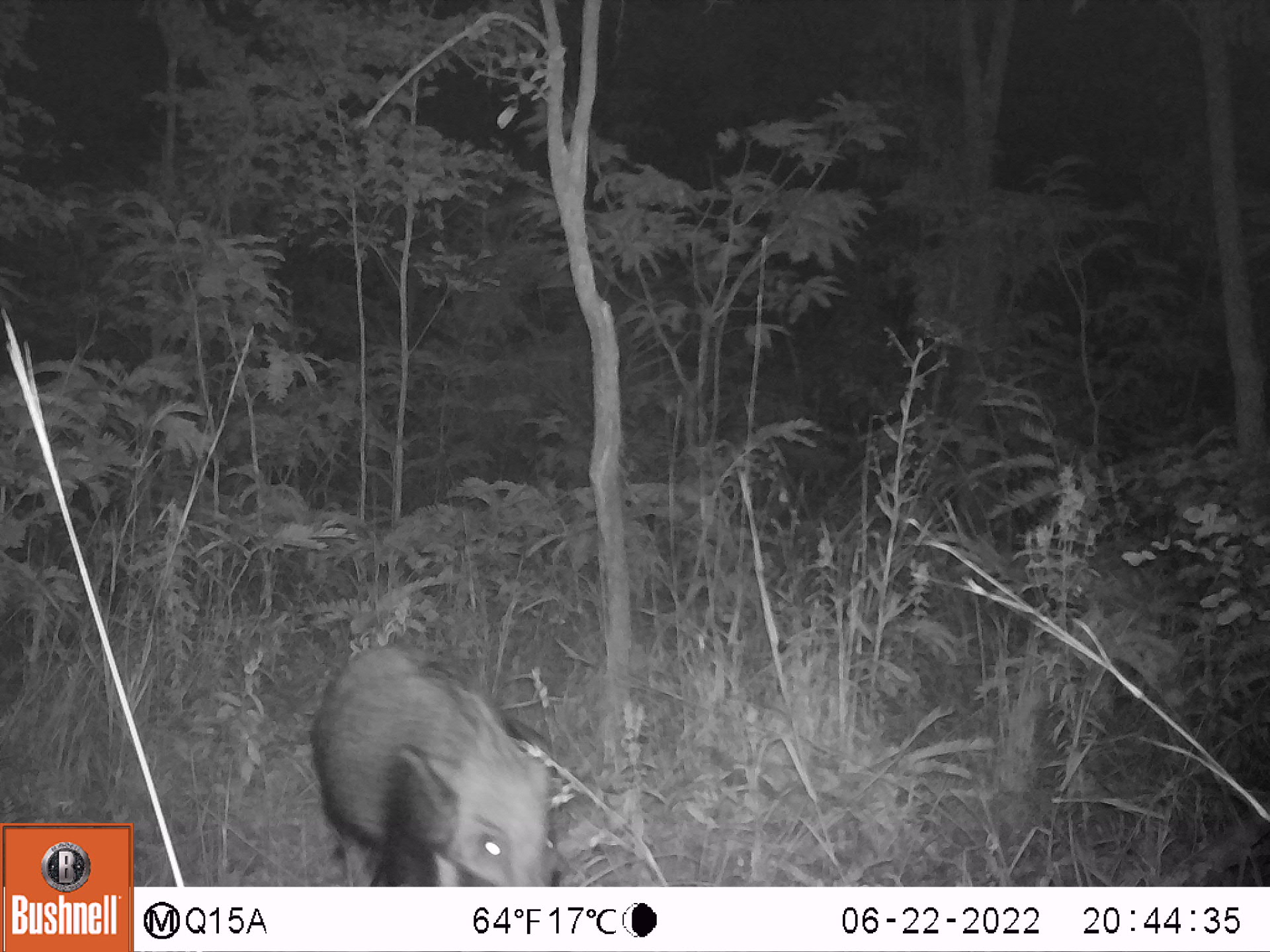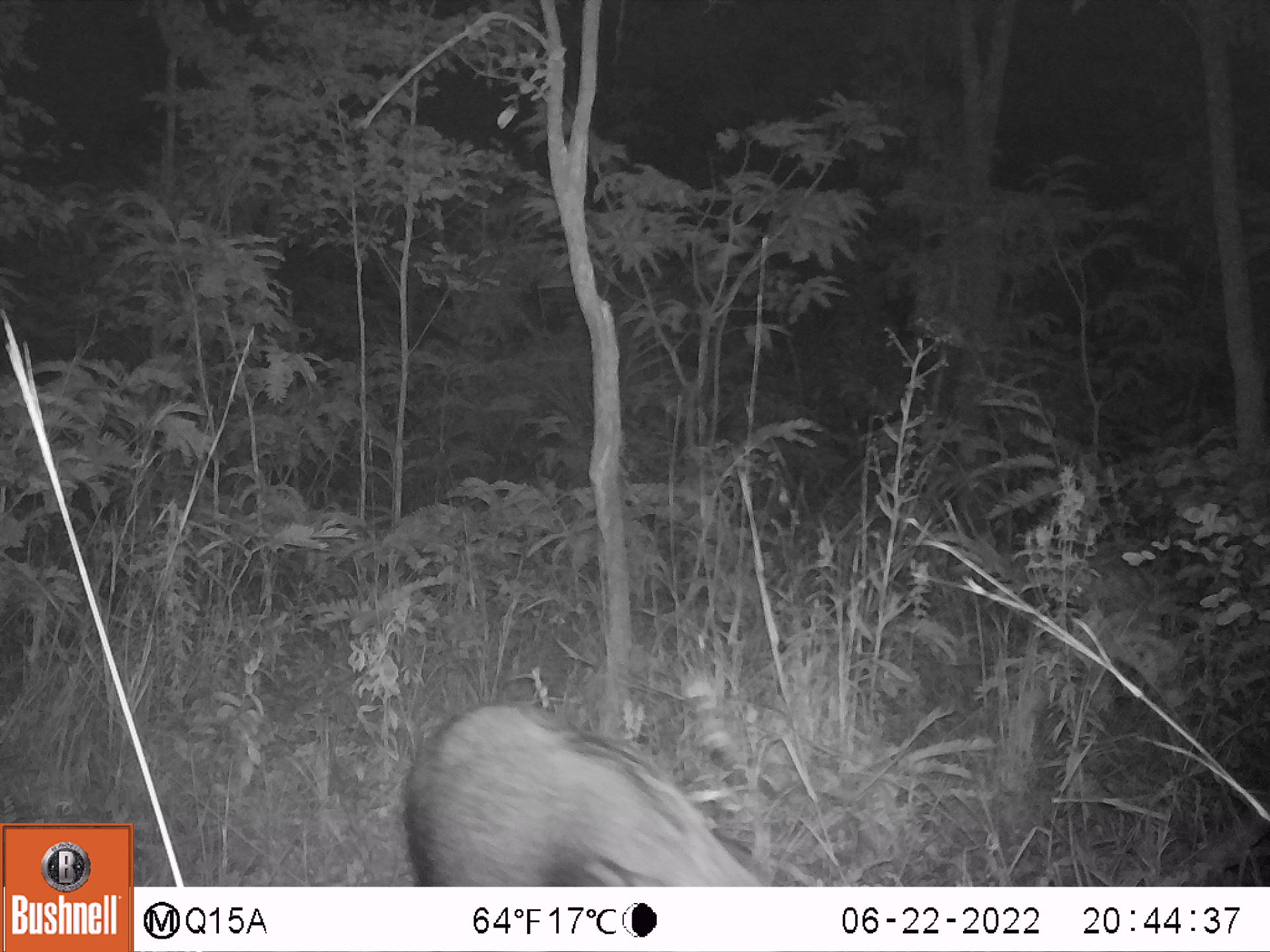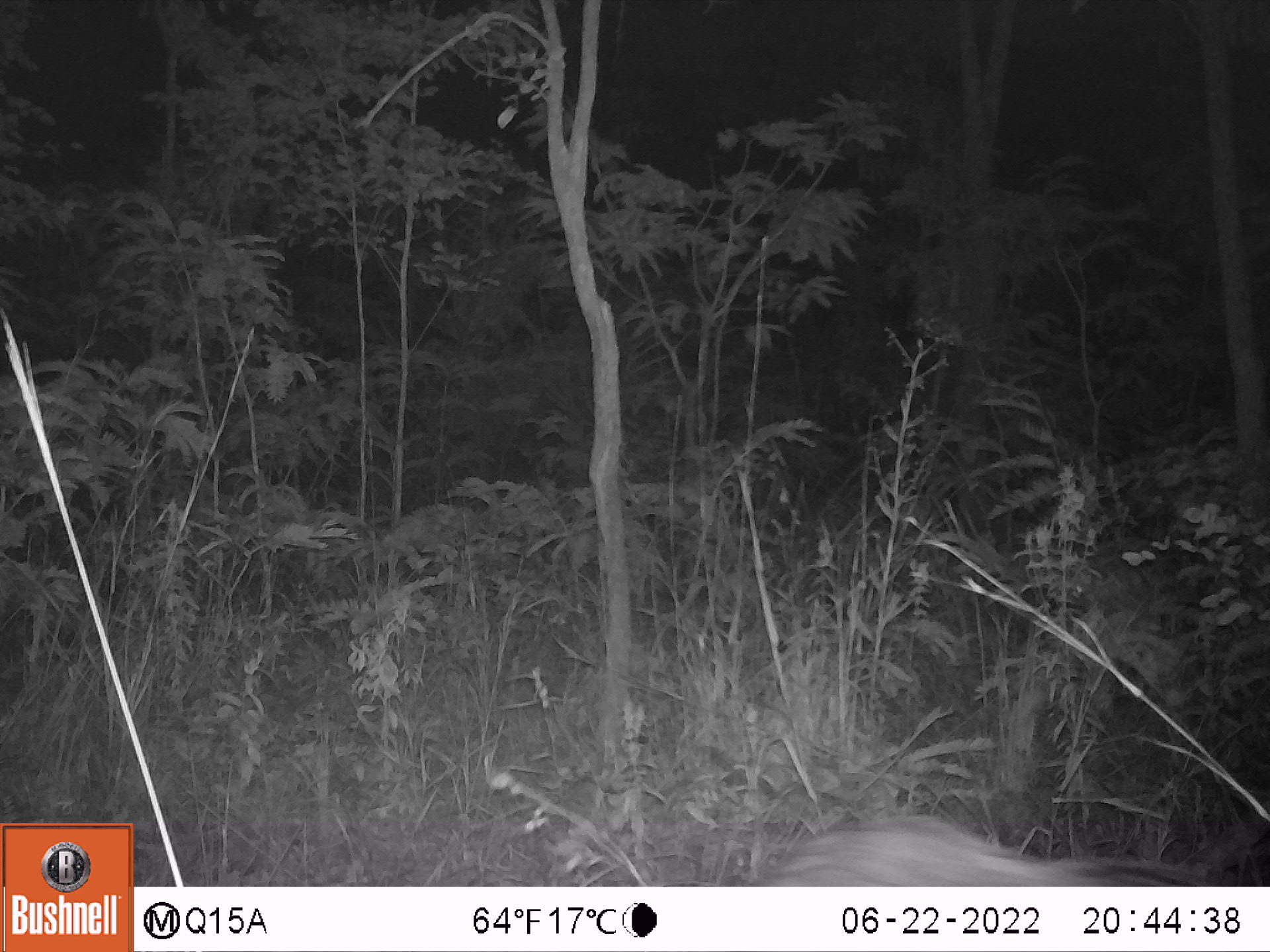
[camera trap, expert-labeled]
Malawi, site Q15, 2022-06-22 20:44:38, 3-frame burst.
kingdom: Animalia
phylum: Chordata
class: Mammalia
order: Artiodactyla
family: Suidae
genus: Potamochoerus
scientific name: Potamochoerus larvatus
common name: bushpig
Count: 1.